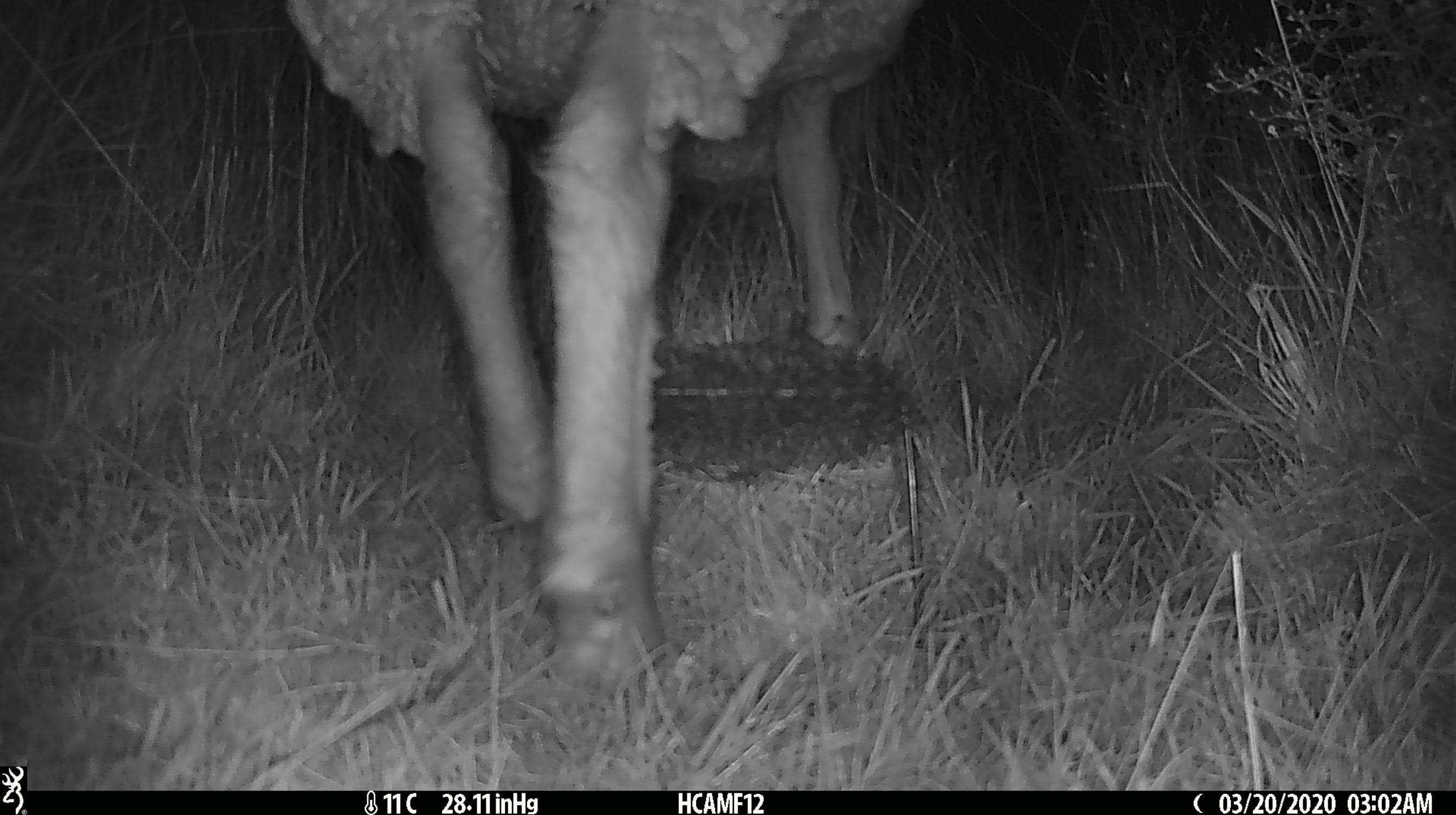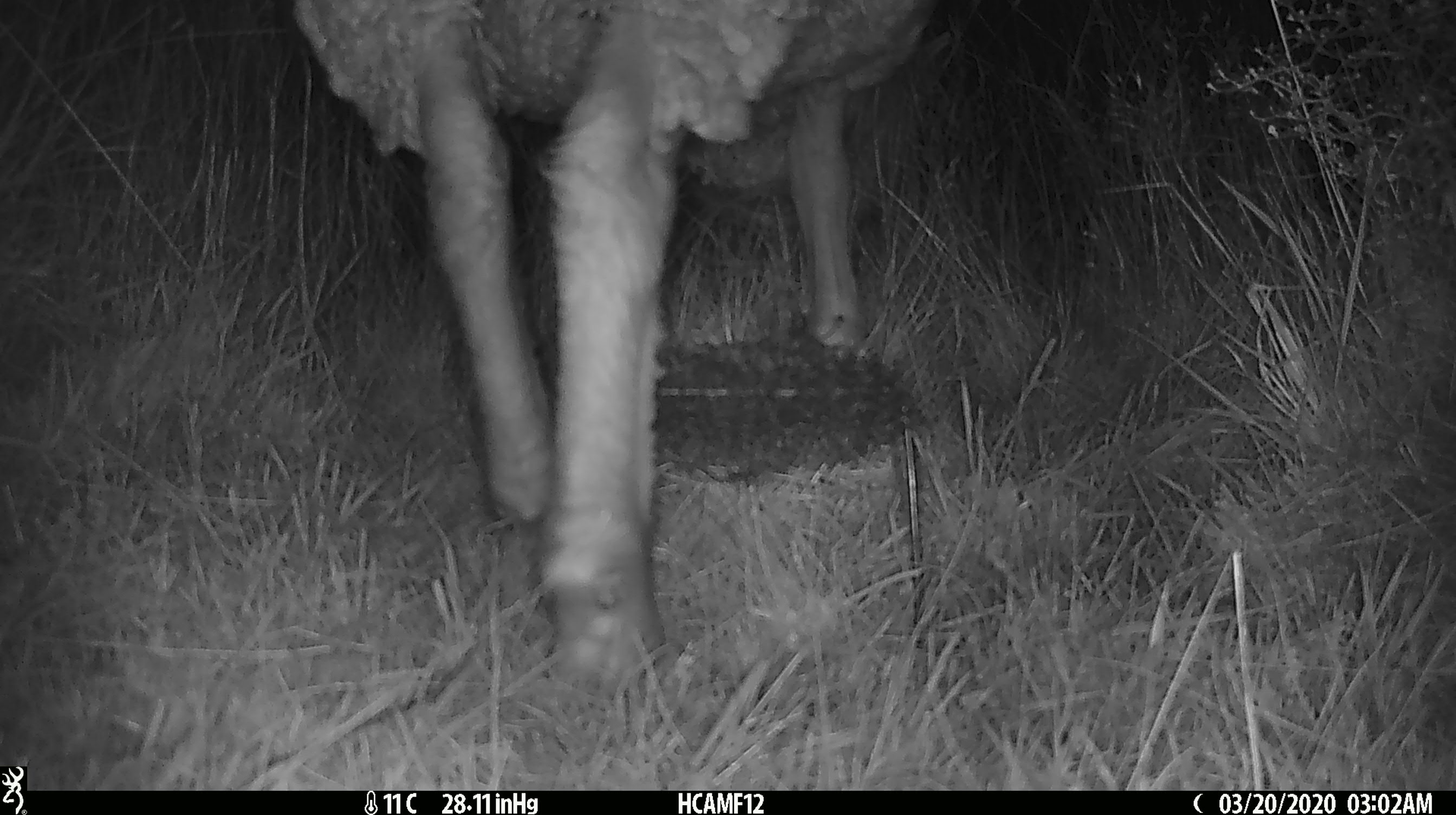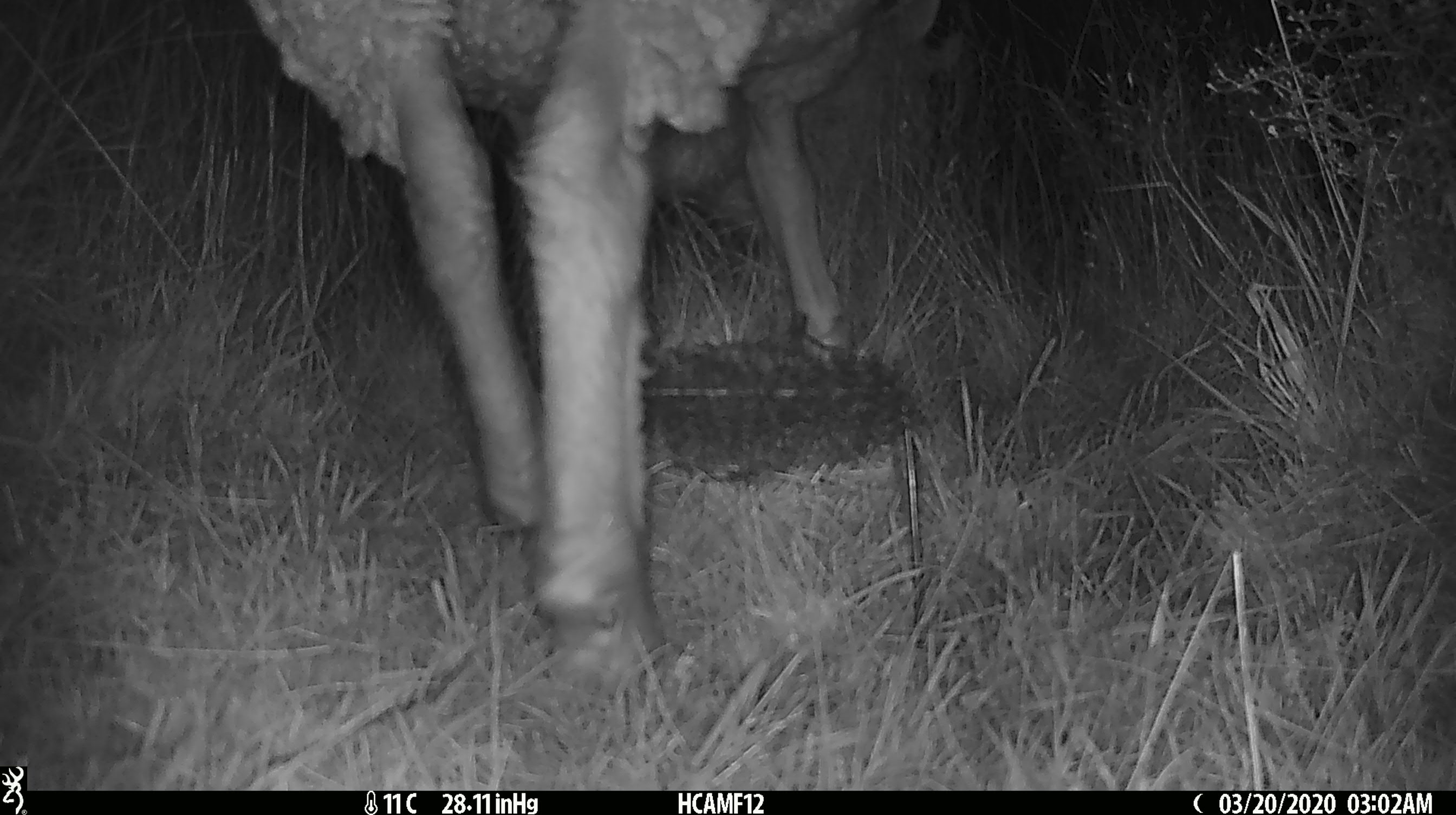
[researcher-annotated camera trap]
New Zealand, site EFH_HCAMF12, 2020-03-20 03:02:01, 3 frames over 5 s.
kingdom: Animalia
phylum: Chordata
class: Mammalia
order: Artiodactyla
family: Bovidae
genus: Ovis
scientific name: Ovis aries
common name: domestic sheep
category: sheep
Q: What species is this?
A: Sheep (domestic sheep) (Ovis aries).